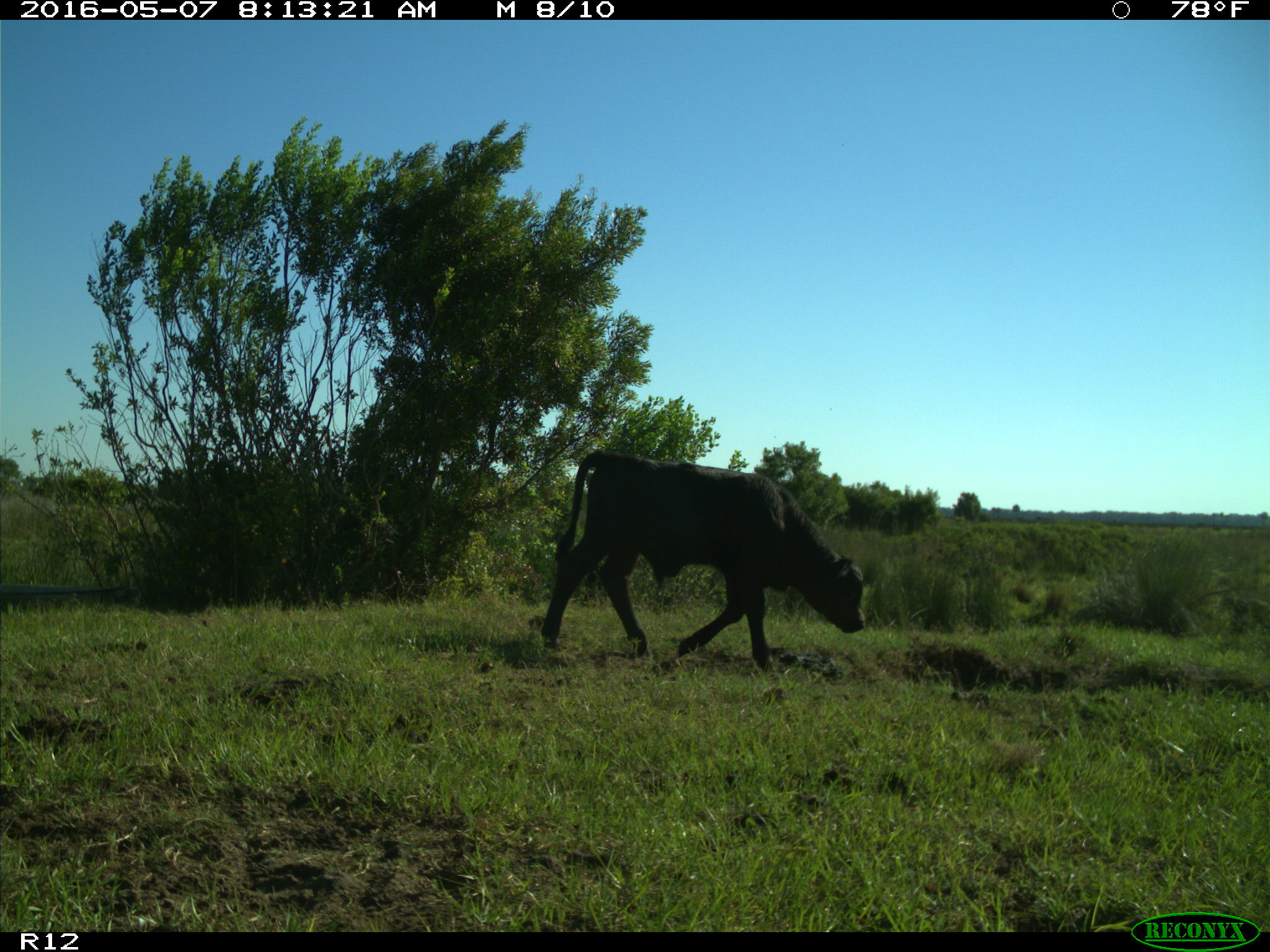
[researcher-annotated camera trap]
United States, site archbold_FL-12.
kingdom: Animalia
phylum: Chordata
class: Mammalia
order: Artiodactyla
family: Bovidae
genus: Bos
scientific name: Bos taurus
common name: domestic cow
Bos taurus (domestic cow).